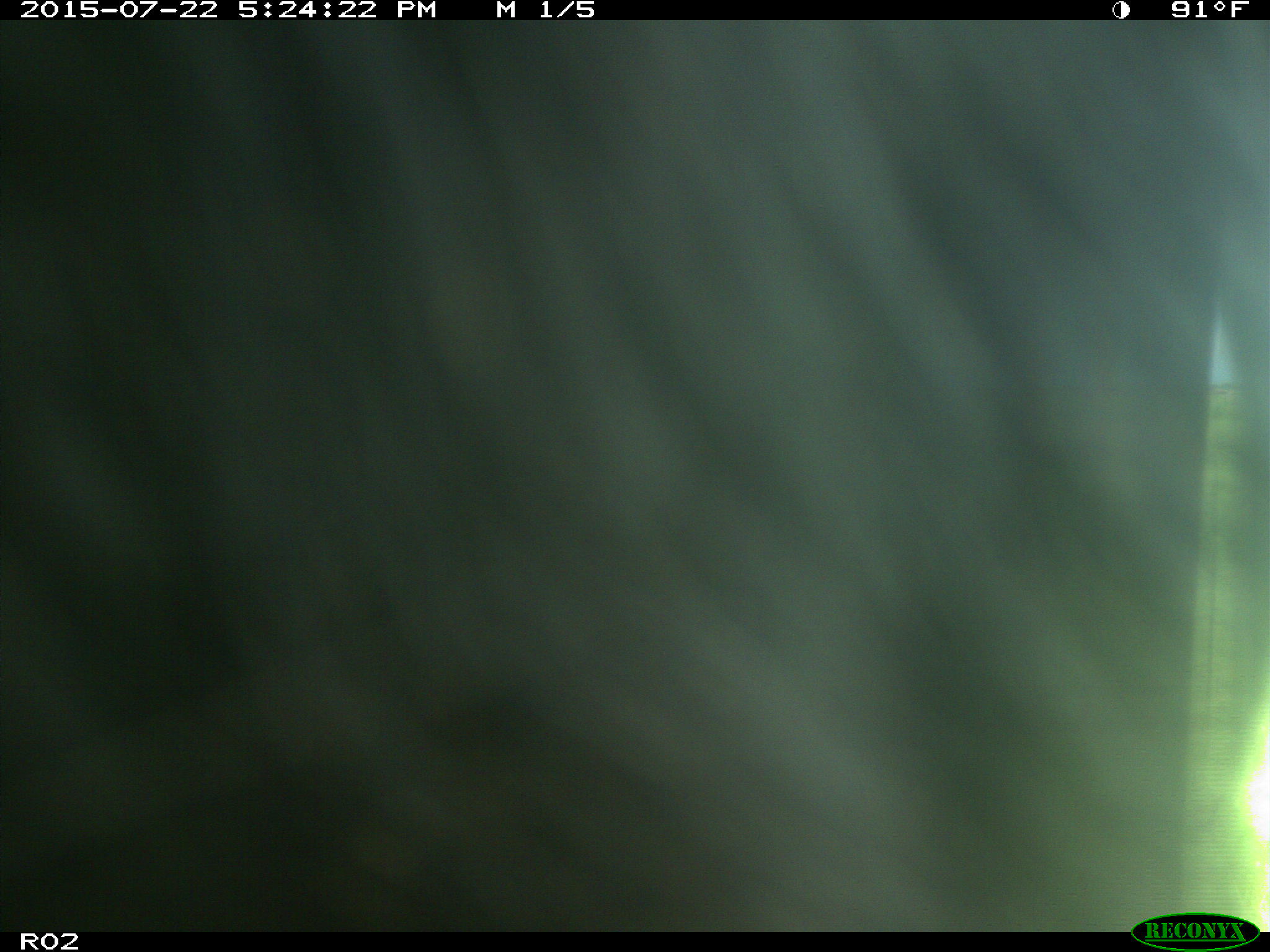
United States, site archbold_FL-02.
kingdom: Animalia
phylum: Chordata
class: Mammalia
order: Artiodactyla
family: Bovidae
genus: Bos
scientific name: Bos taurus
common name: domestic cow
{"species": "Bos taurus (domestic cow)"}